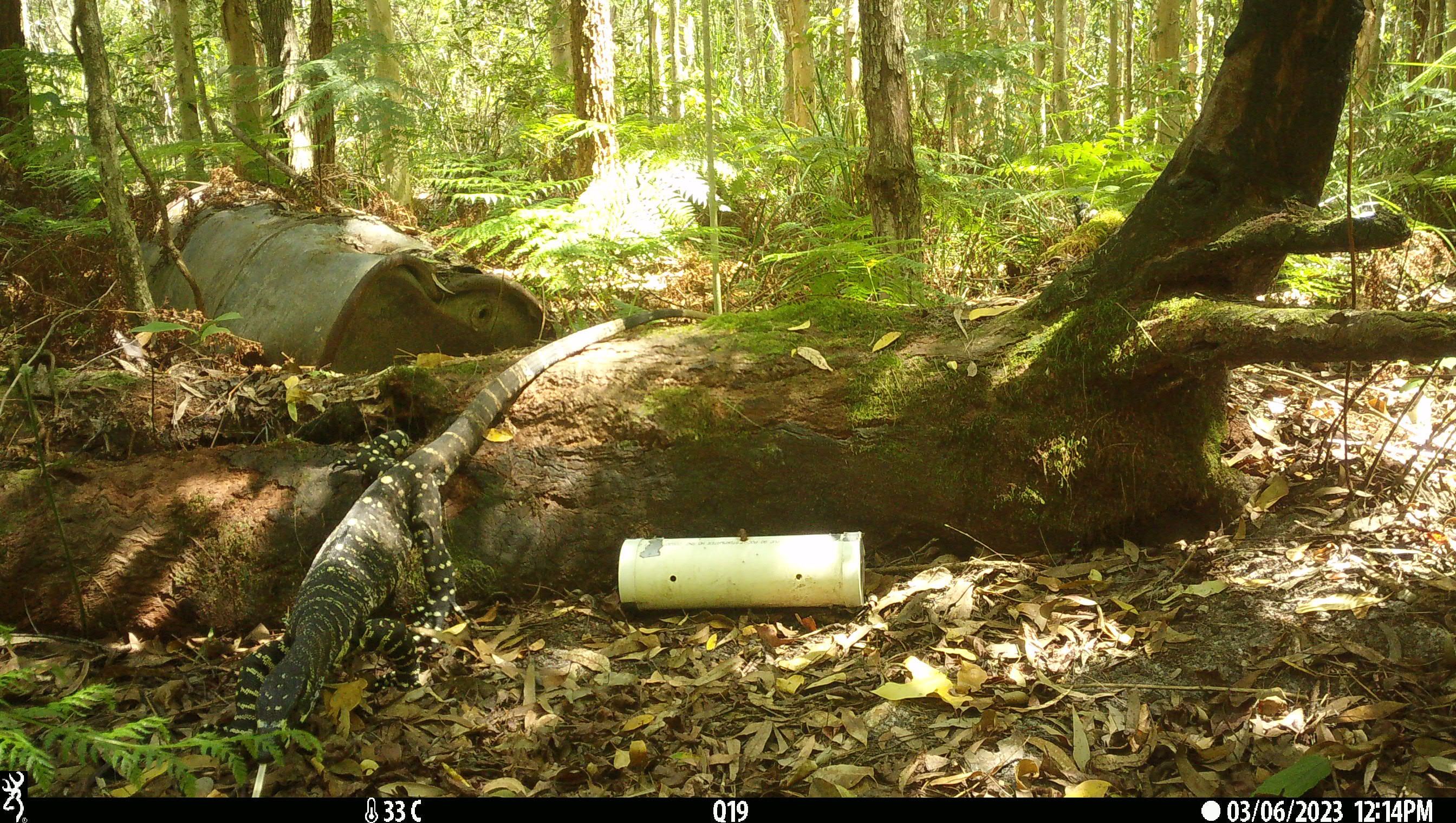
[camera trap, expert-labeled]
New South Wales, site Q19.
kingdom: Animalia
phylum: Chordata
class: Reptilia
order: Squamata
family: Varanidae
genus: Varanus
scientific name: Varanus varius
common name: lace monitor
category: goanna